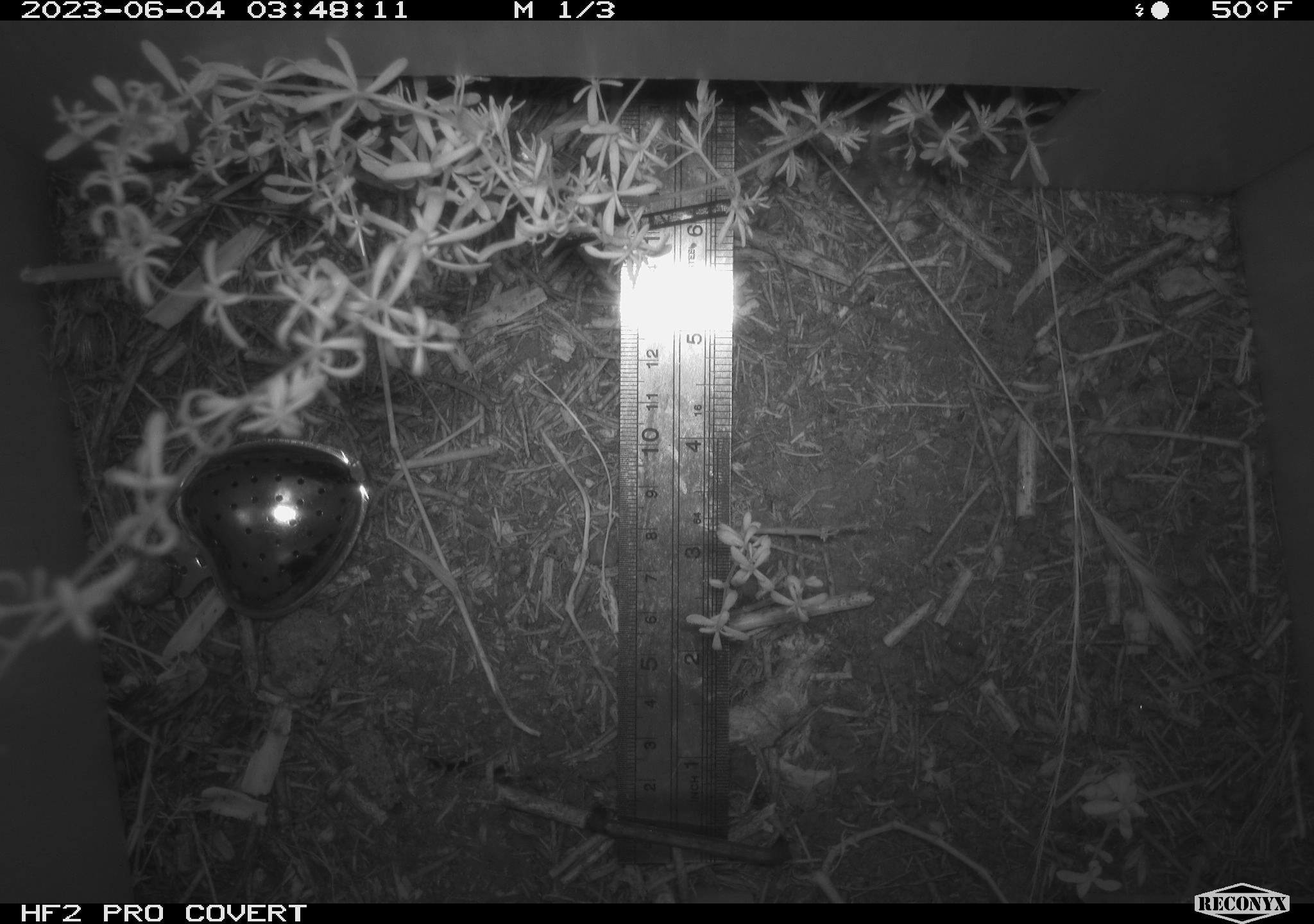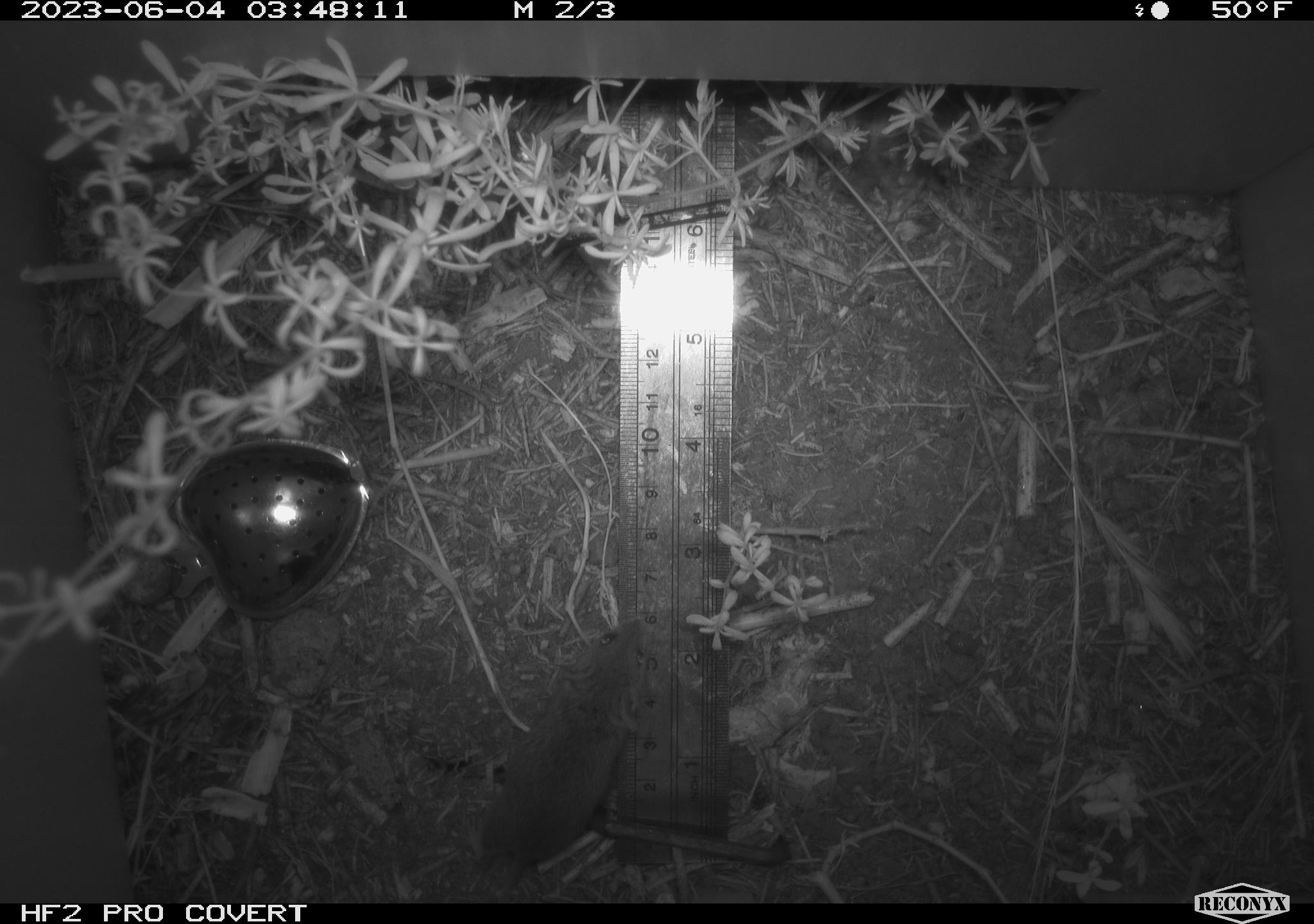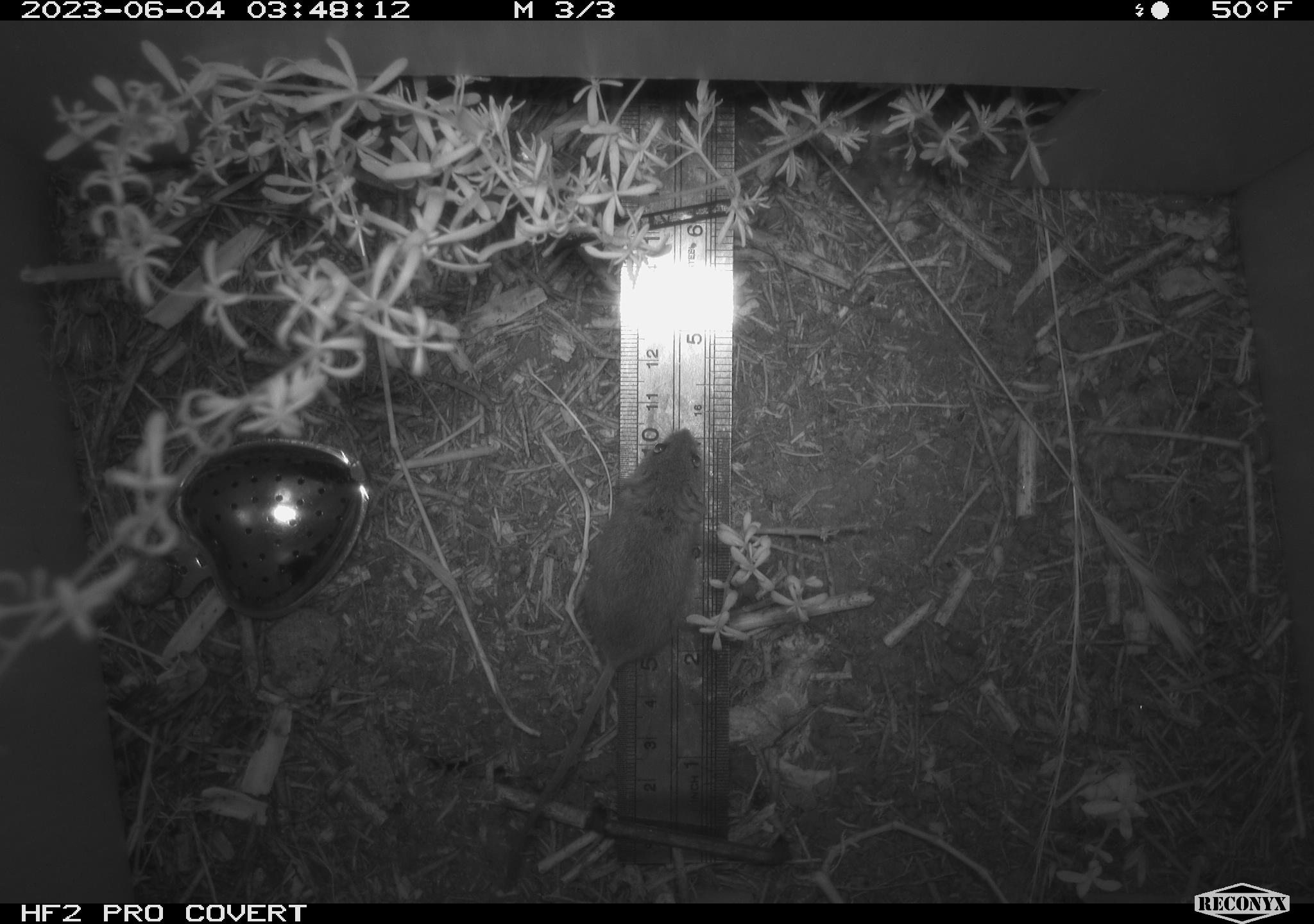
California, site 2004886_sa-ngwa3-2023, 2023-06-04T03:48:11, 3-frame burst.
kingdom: Animalia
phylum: Chordata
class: Mammalia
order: Rodentia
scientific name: Rodentia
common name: mouse species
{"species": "mouse species (Rodentia)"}